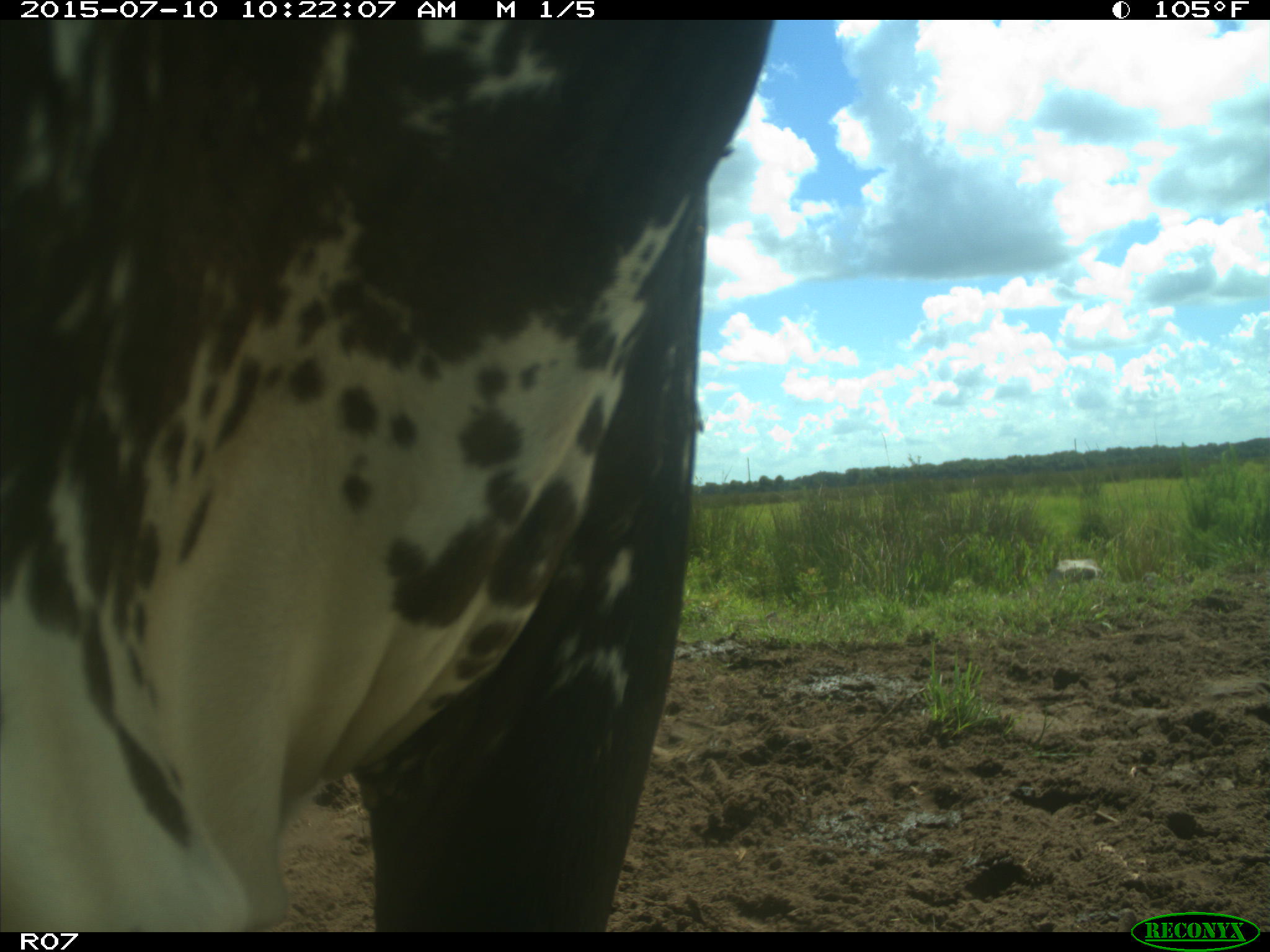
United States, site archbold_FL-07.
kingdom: Animalia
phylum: Chordata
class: Mammalia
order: Artiodactyla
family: Bovidae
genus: Bos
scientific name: Bos taurus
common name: domestic cow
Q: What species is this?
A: Bos taurus (domestic cow).